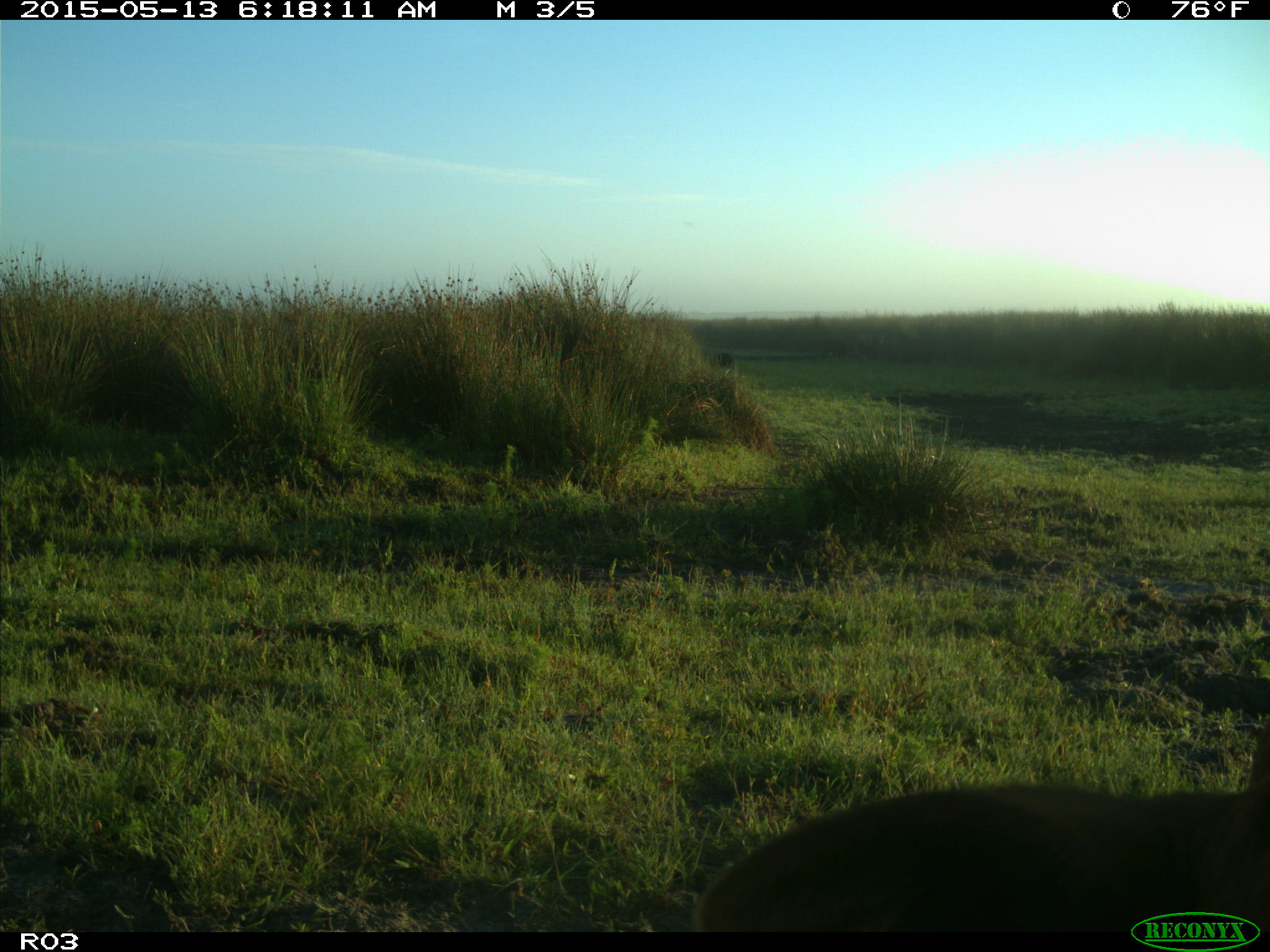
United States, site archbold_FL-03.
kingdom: Animalia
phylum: Chordata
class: Mammalia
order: Artiodactyla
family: Bovidae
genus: Bos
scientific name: Bos taurus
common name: domestic cow